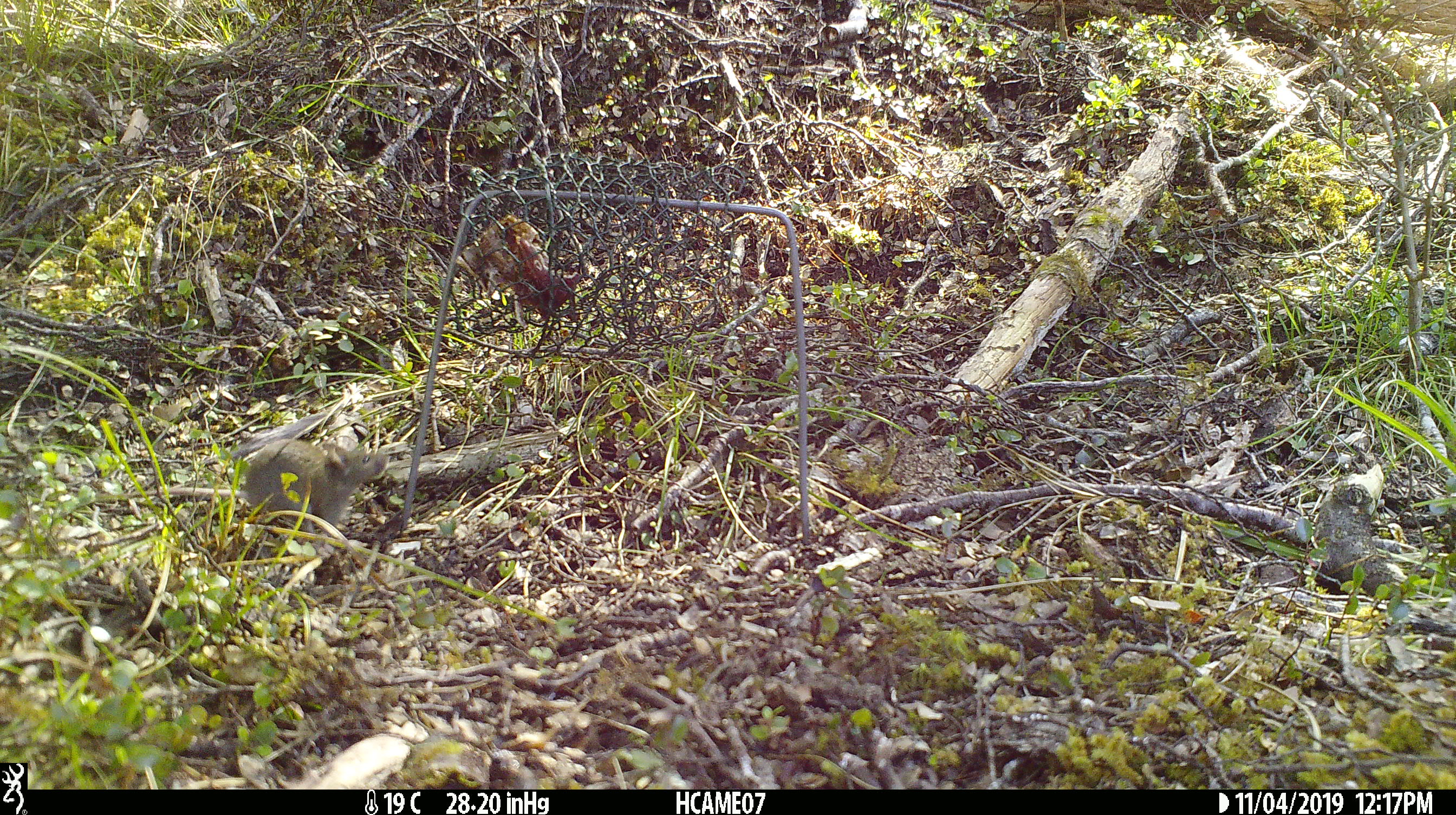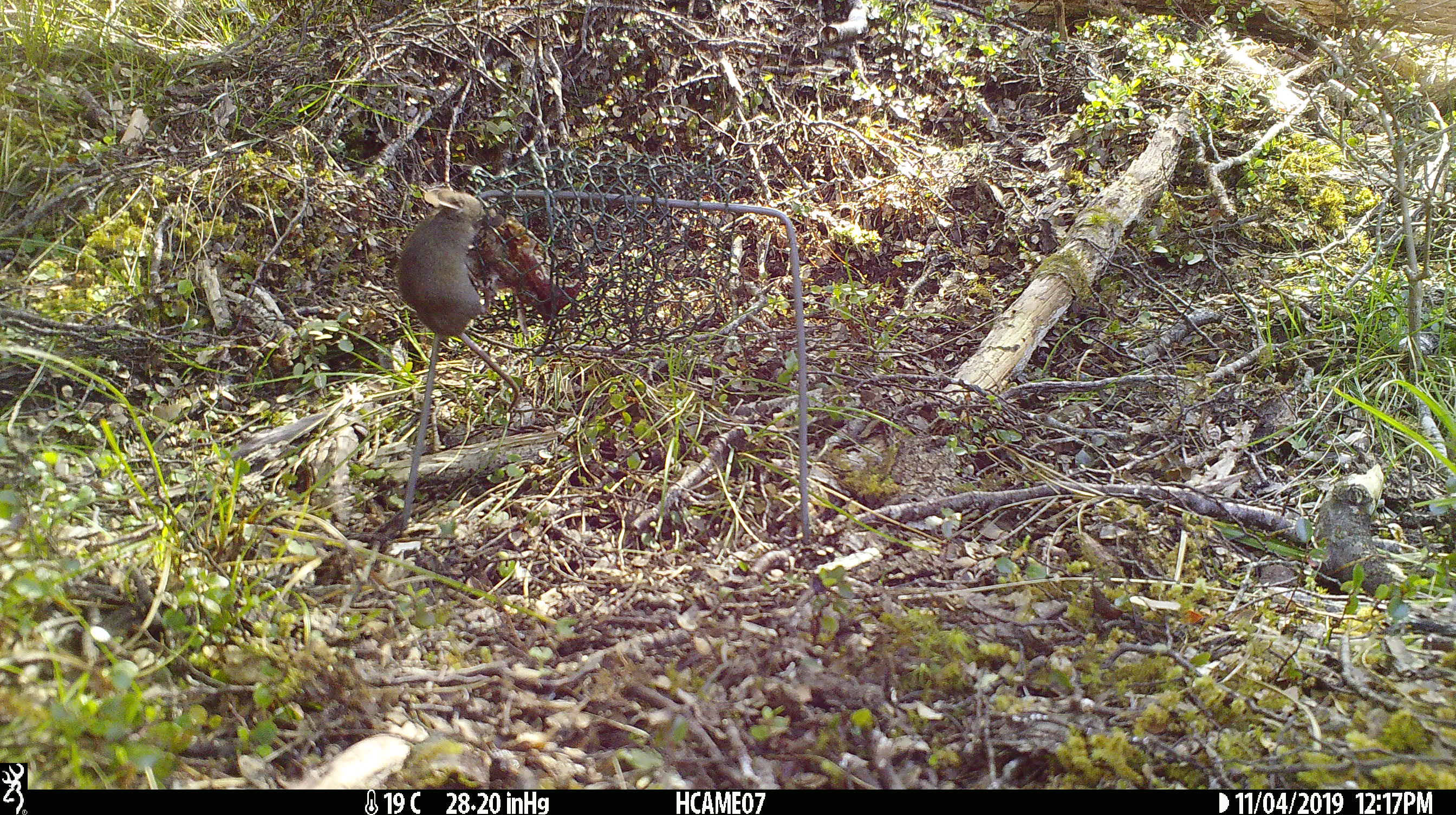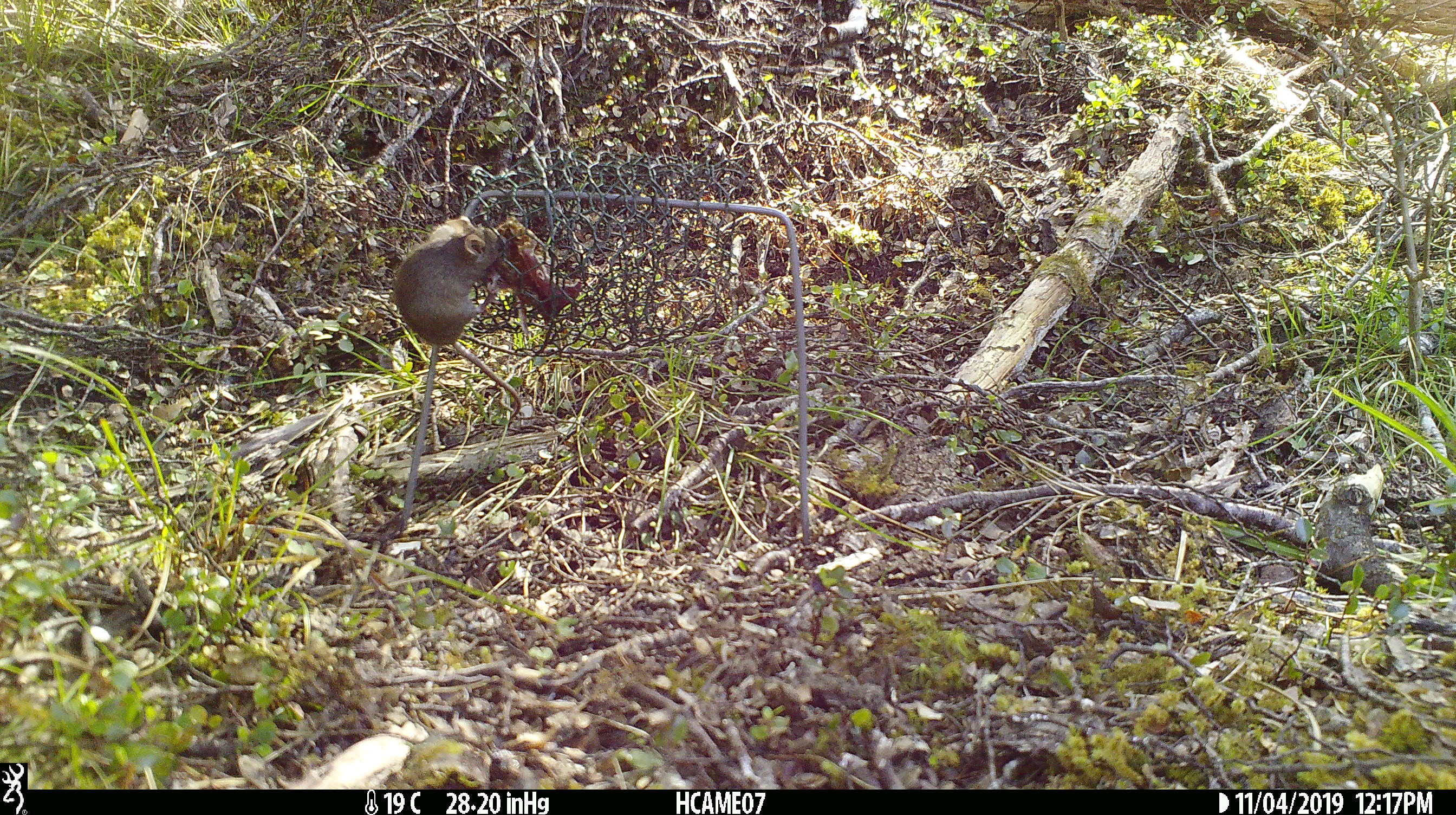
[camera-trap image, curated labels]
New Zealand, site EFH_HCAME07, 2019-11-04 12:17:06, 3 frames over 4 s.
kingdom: Animalia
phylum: Chordata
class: Mammalia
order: Rodentia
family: Muridae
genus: Mus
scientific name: Mus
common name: mouse